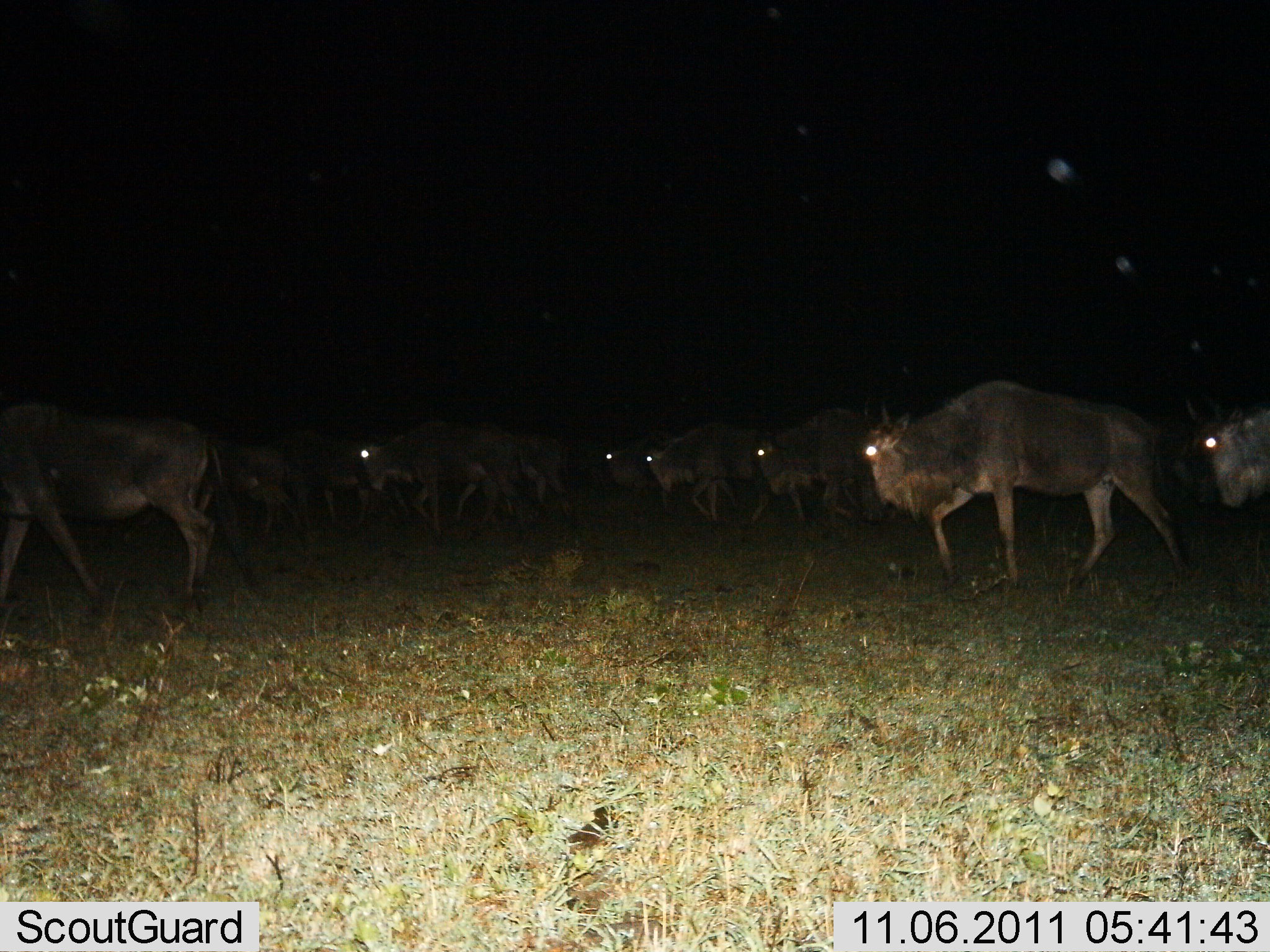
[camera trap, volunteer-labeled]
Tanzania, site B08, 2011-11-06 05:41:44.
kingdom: Animalia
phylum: Chordata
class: Mammalia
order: Artiodactyla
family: Bovidae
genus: Connochaetes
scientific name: Connochaetes taurinus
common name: blue wildebeest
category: wildebeest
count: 10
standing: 10%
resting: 0%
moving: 100%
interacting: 0%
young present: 0%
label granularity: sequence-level